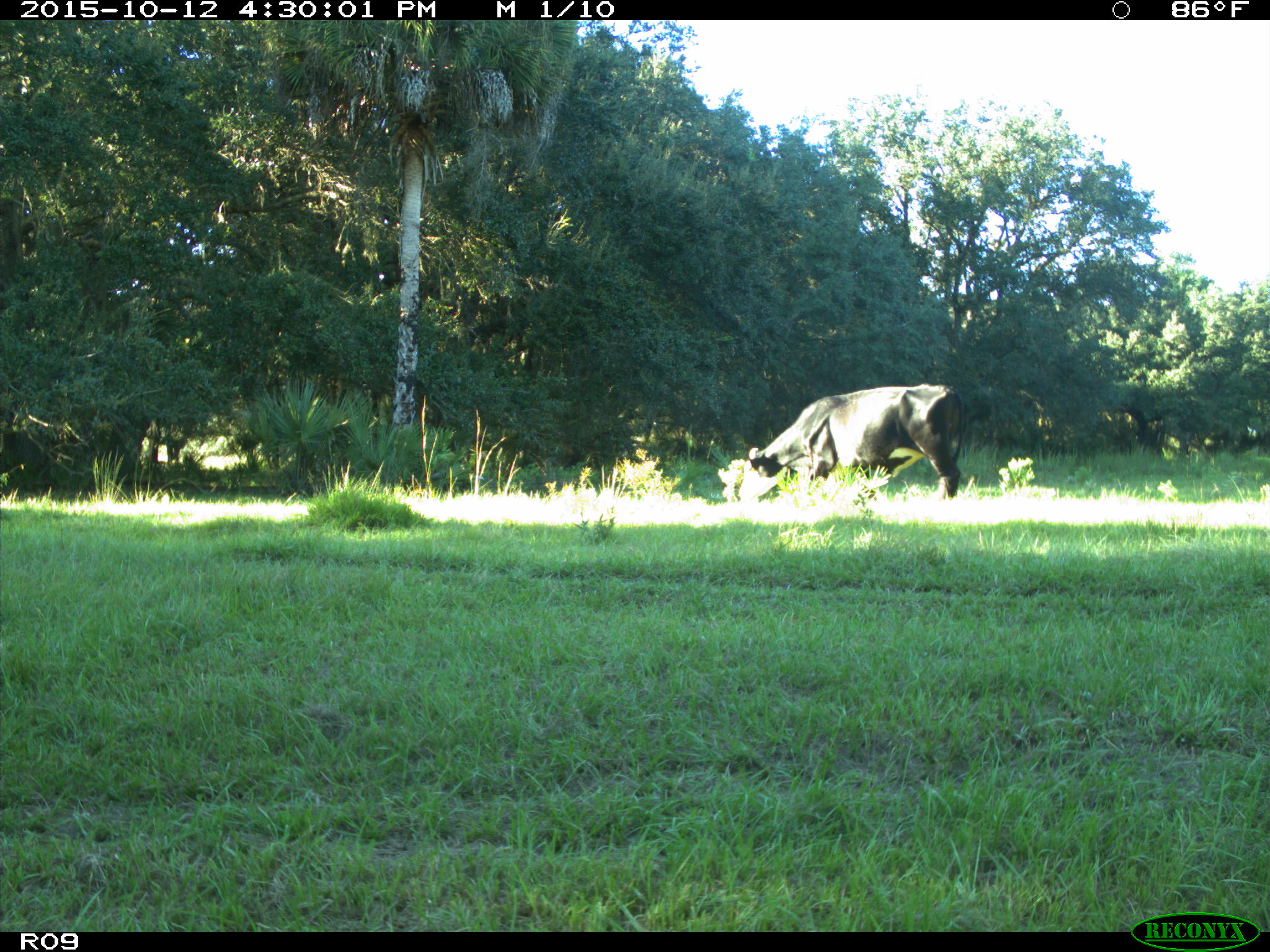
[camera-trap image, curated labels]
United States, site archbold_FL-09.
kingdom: Animalia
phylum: Chordata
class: Mammalia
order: Artiodactyla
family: Bovidae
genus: Bos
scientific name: Bos taurus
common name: domestic cow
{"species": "Bos taurus (domestic cow)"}